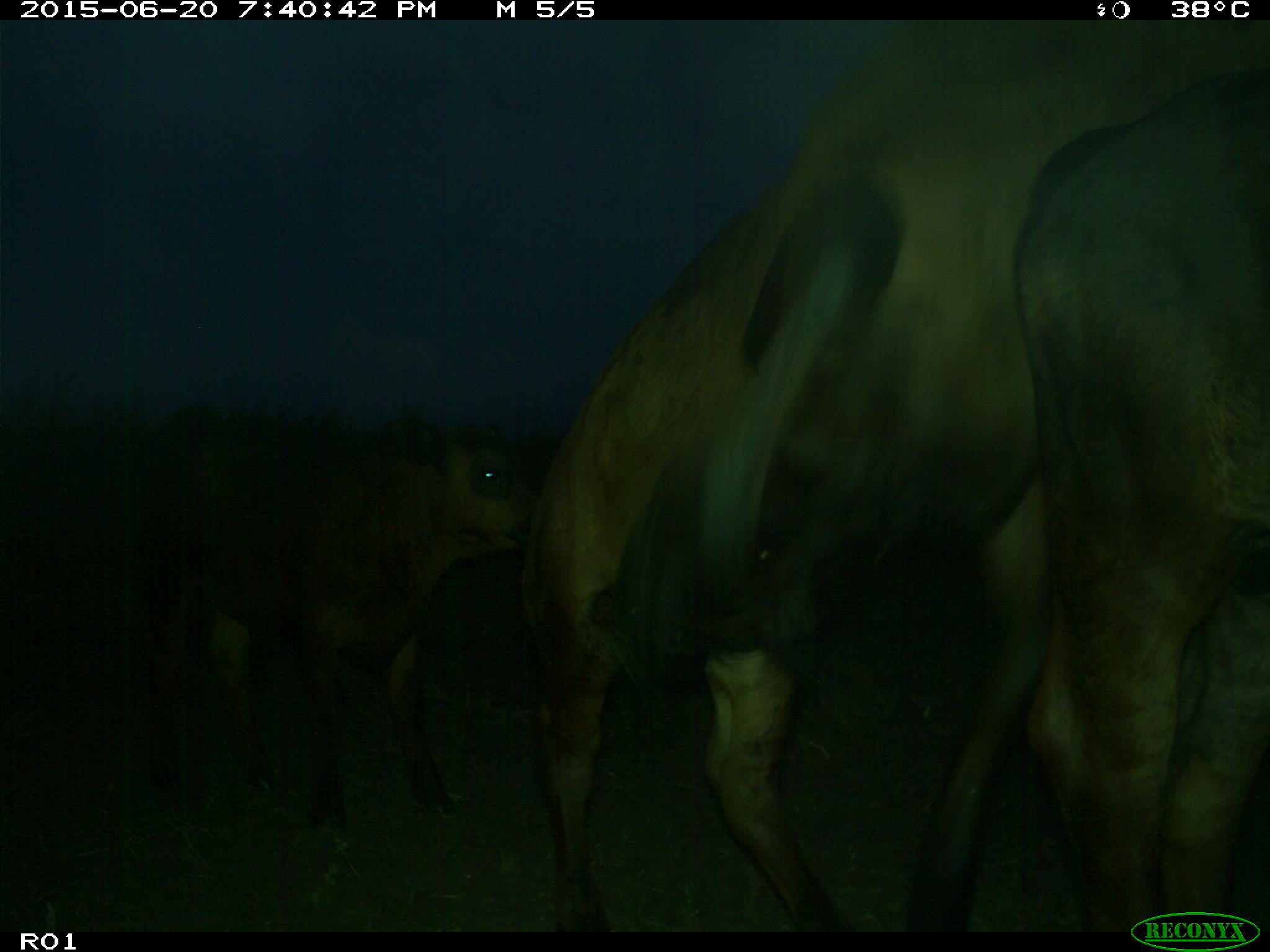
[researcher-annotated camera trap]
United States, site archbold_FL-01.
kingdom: Animalia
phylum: Chordata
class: Mammalia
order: Artiodactyla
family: Bovidae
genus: Bos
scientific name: Bos taurus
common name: domestic cow